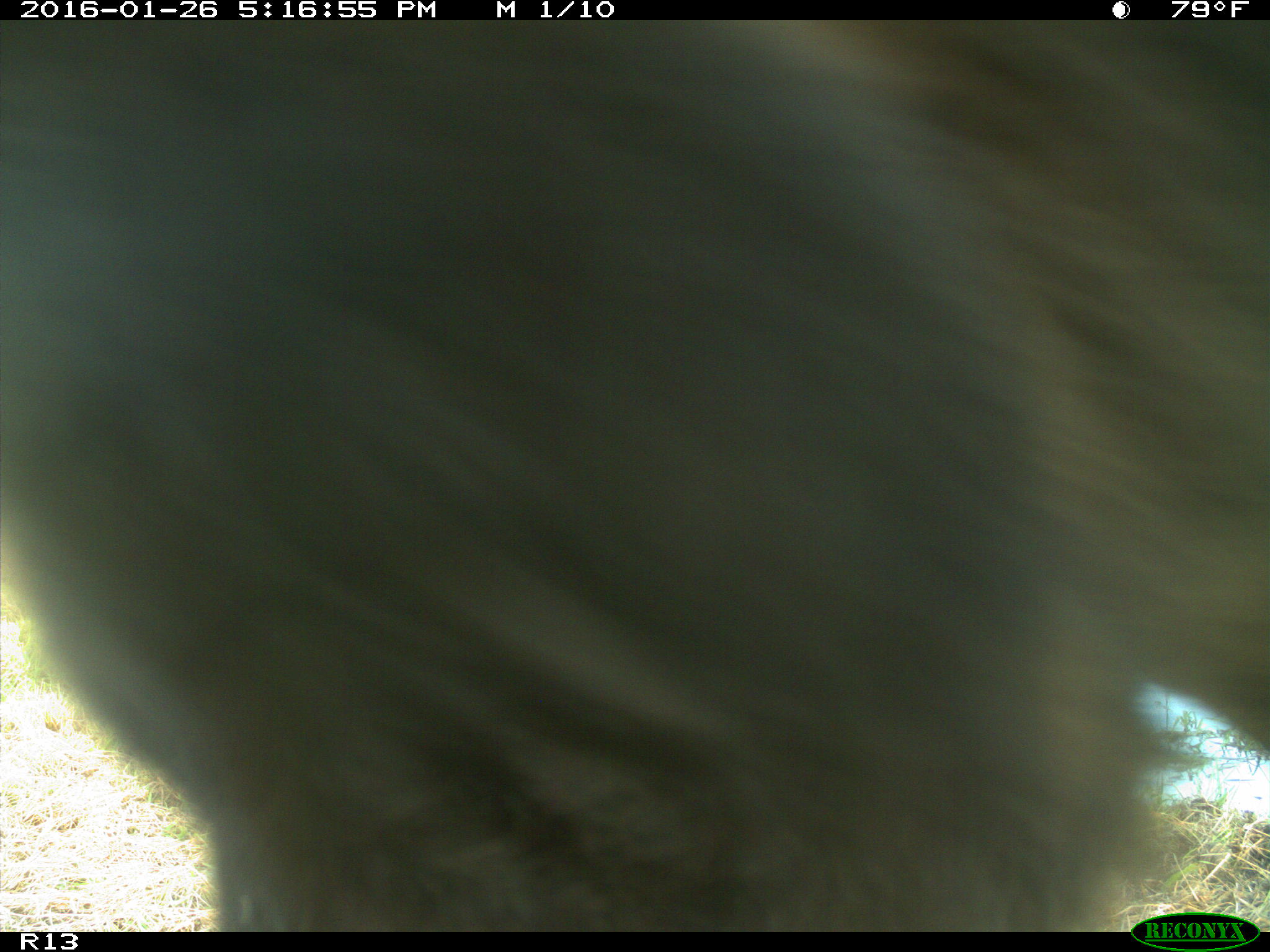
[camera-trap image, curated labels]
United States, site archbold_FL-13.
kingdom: Animalia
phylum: Chordata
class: Mammalia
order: Artiodactyla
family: Bovidae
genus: Bos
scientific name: Bos taurus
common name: domestic cow